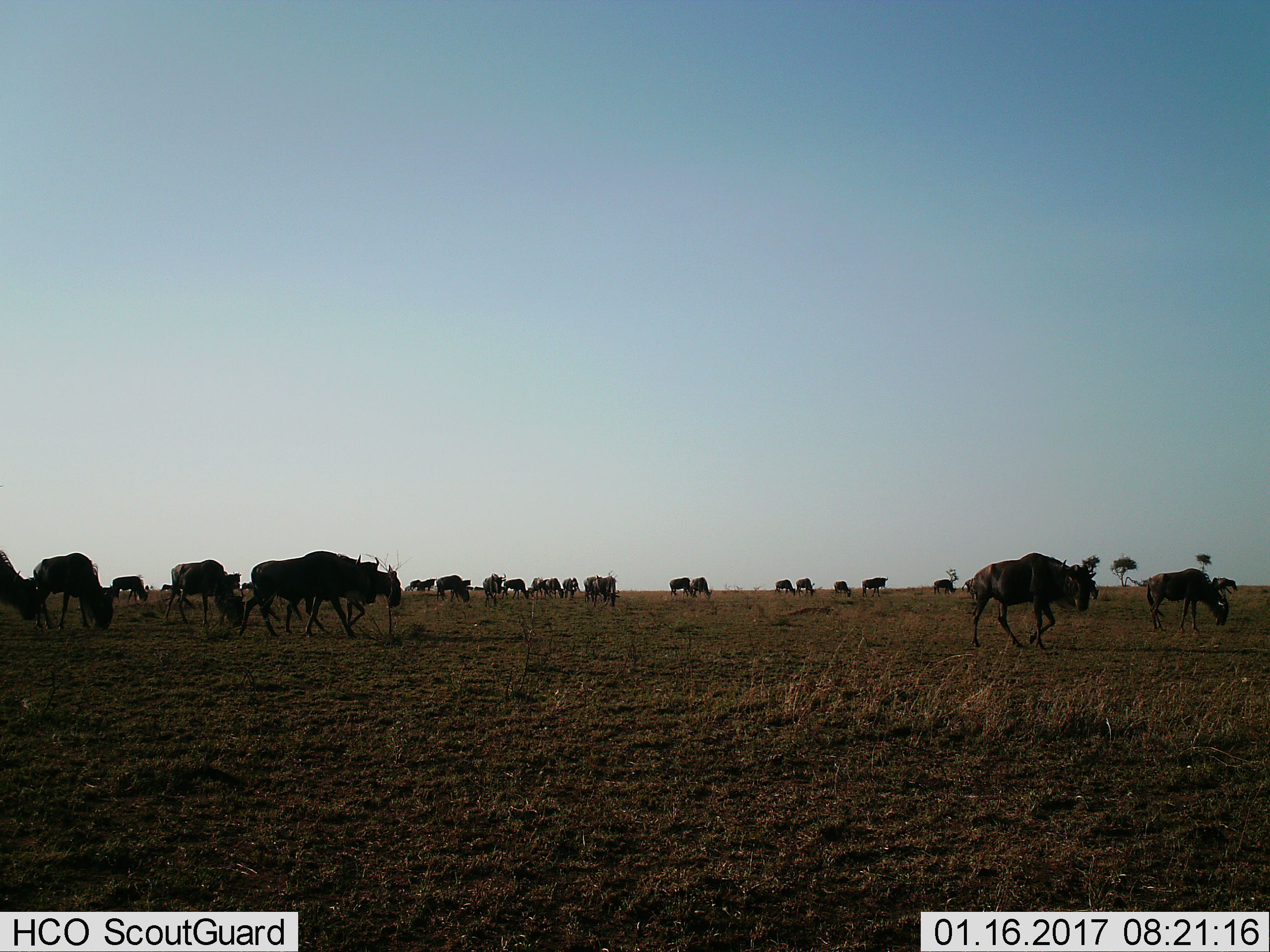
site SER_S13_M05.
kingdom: Animalia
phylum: Chordata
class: Mammalia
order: Artiodactyla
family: Bovidae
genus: Connochaetes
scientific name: Connochaetes taurinus taurinus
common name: blue wildebeest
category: wildebeestblue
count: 11-50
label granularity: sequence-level